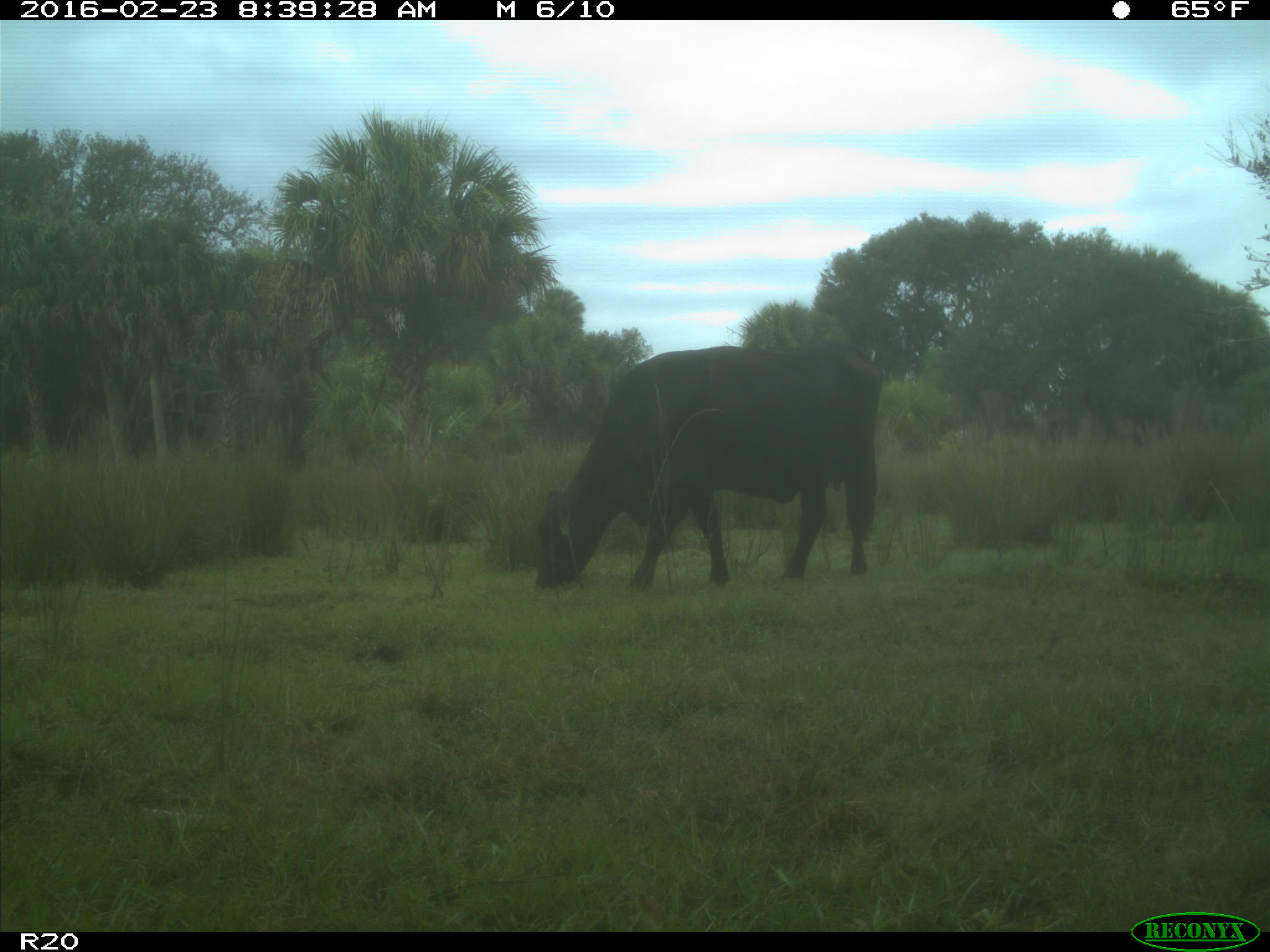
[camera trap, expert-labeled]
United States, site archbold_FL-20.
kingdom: Animalia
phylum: Chordata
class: Mammalia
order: Artiodactyla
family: Bovidae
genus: Bos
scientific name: Bos taurus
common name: domestic cow